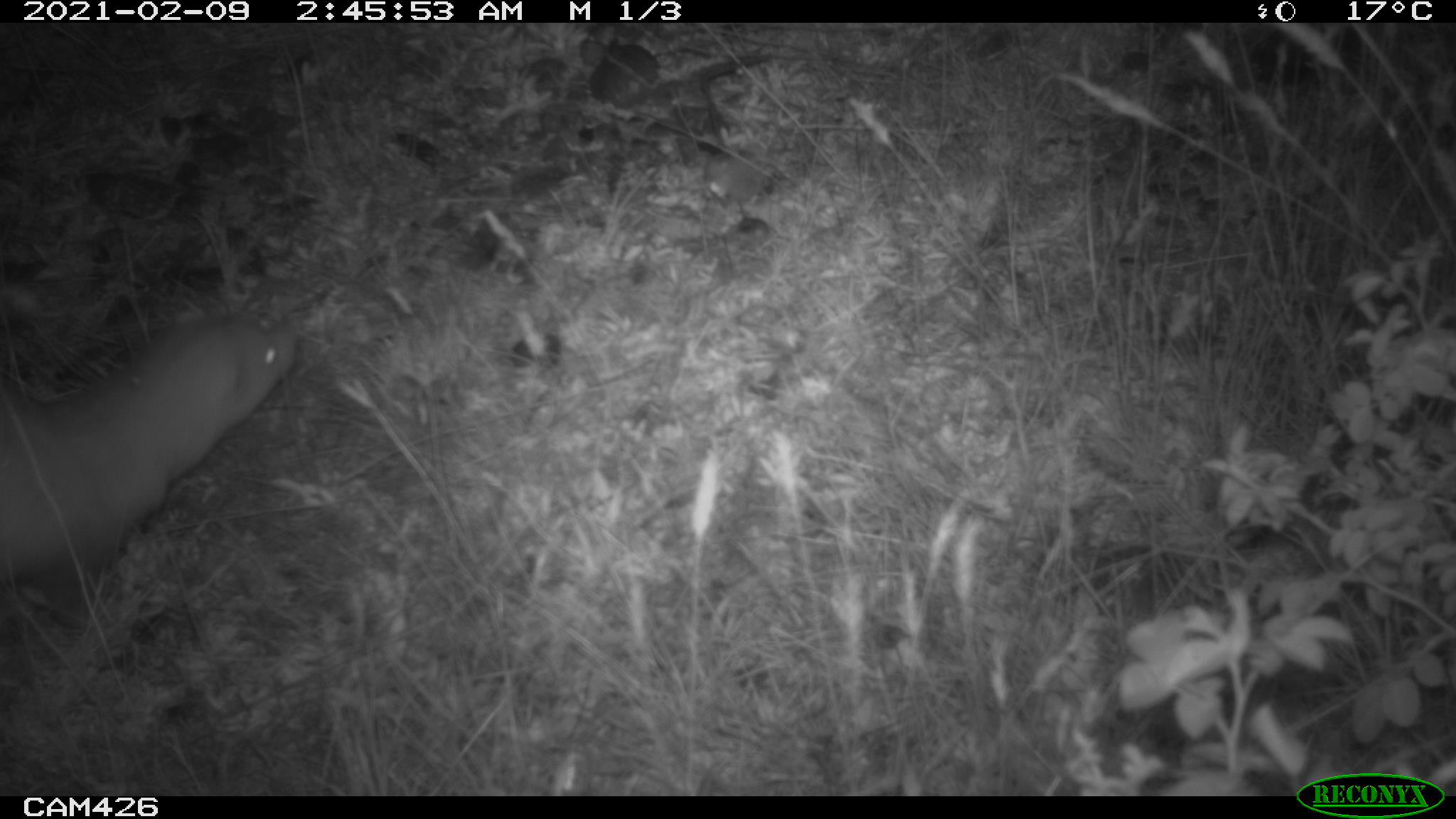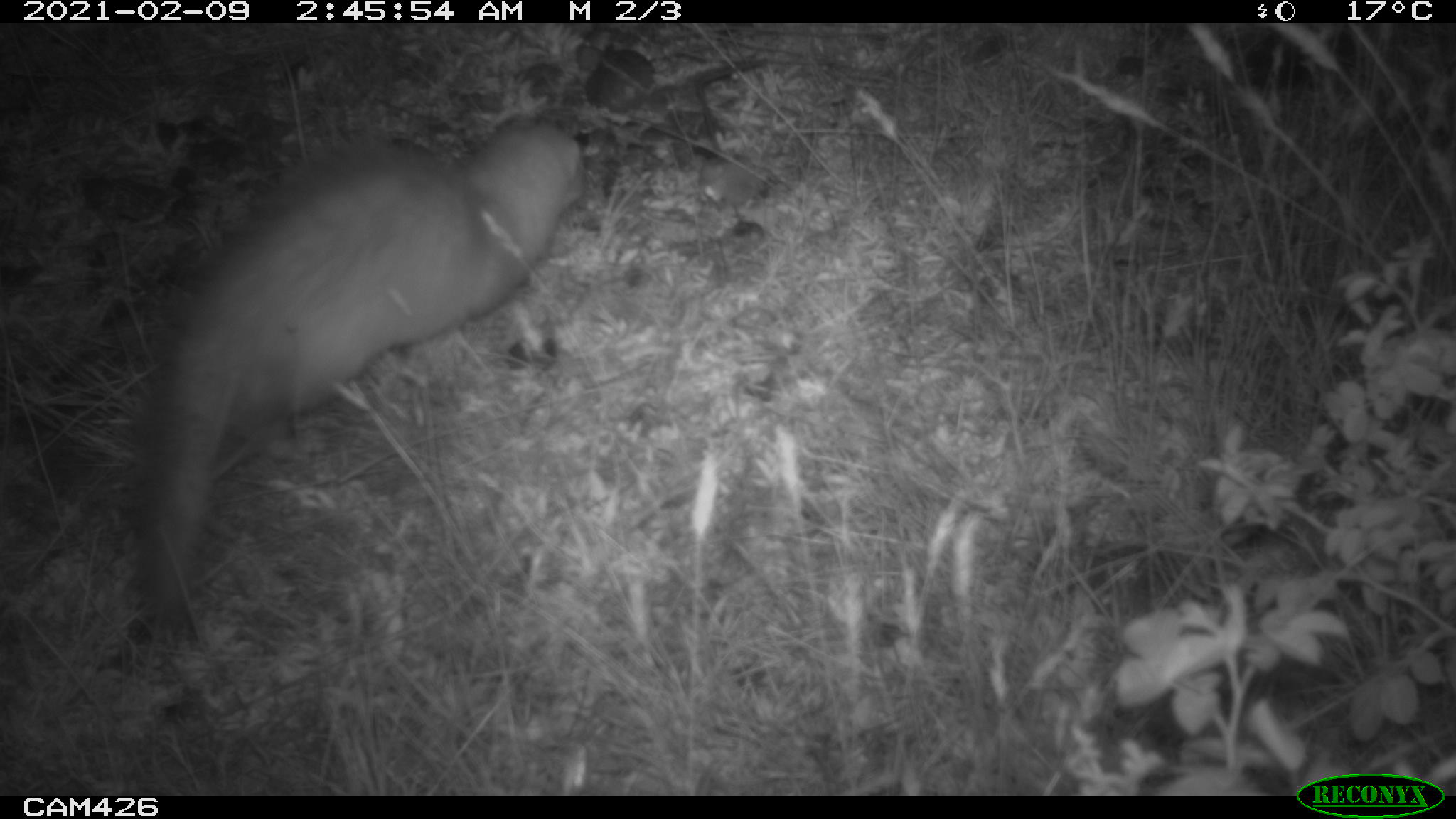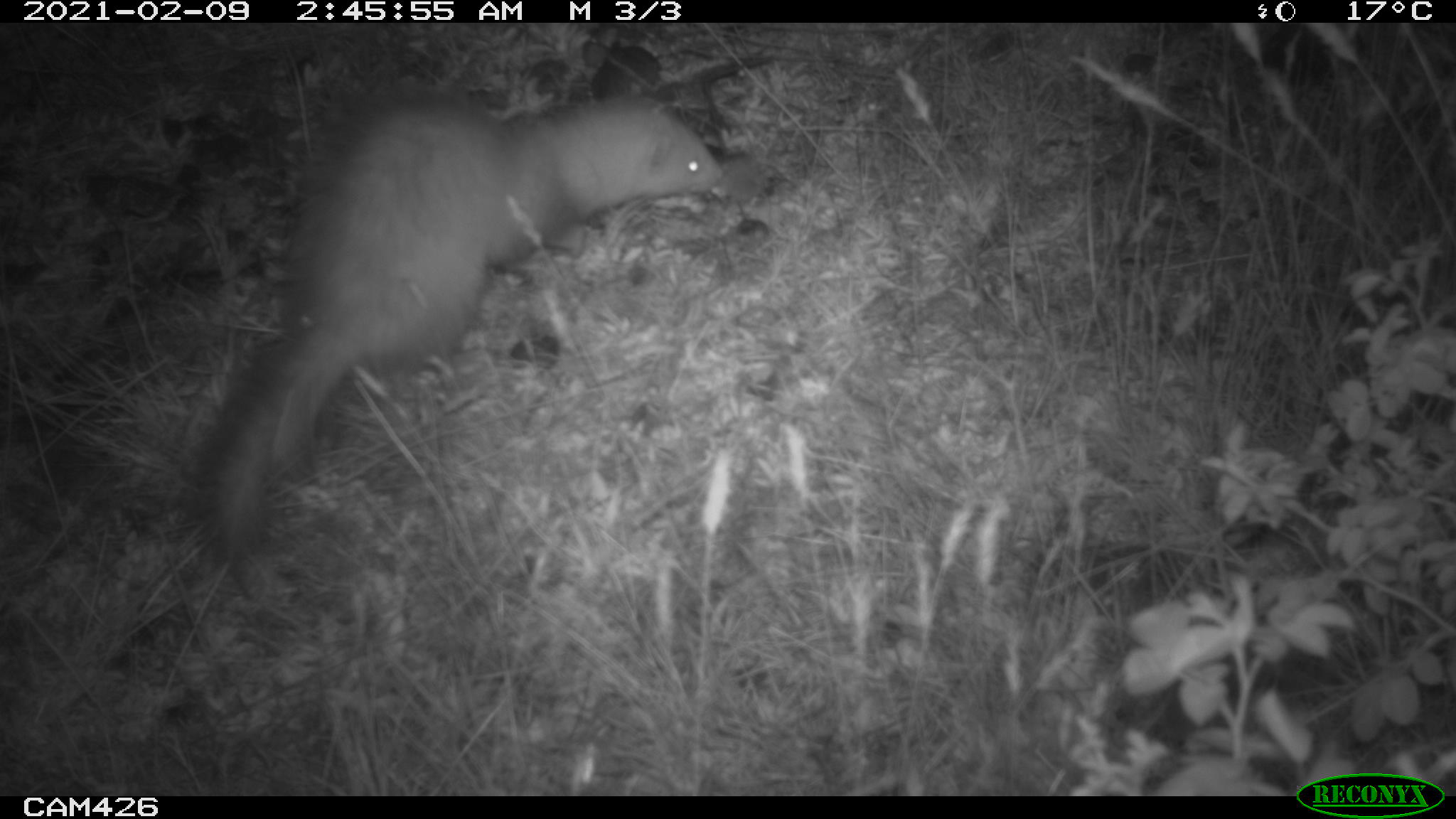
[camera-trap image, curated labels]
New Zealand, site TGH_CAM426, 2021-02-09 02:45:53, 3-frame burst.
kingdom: Animalia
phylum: Chordata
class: Mammalia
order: Carnivora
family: Mustelidae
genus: Mustela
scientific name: Mustela furo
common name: ferret